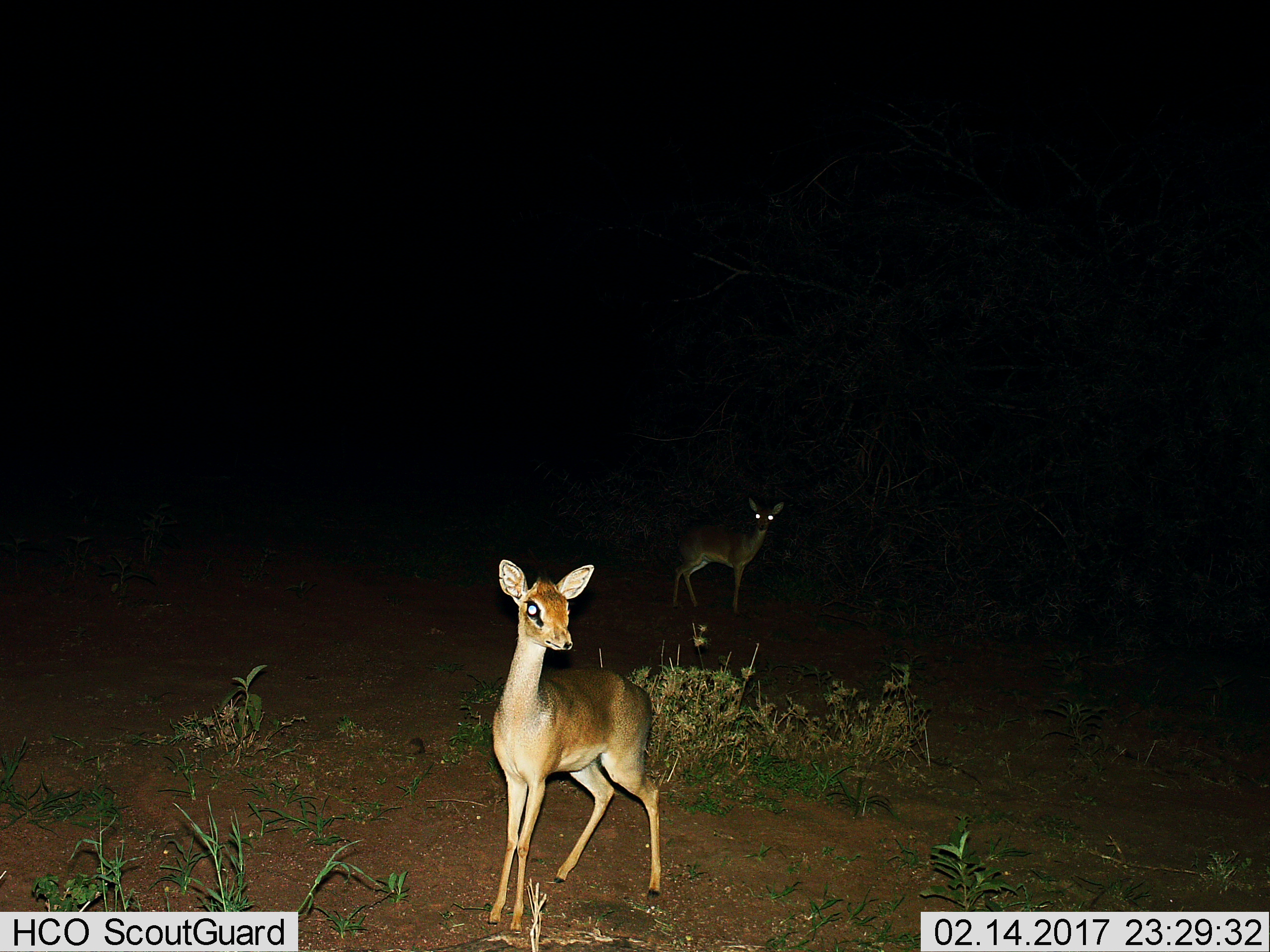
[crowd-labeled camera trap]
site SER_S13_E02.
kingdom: Animalia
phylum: Chordata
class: Mammalia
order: Artiodactyla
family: Bovidae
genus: Madoqua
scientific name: Madoqua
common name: dik-dik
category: dikdik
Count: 2.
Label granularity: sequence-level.